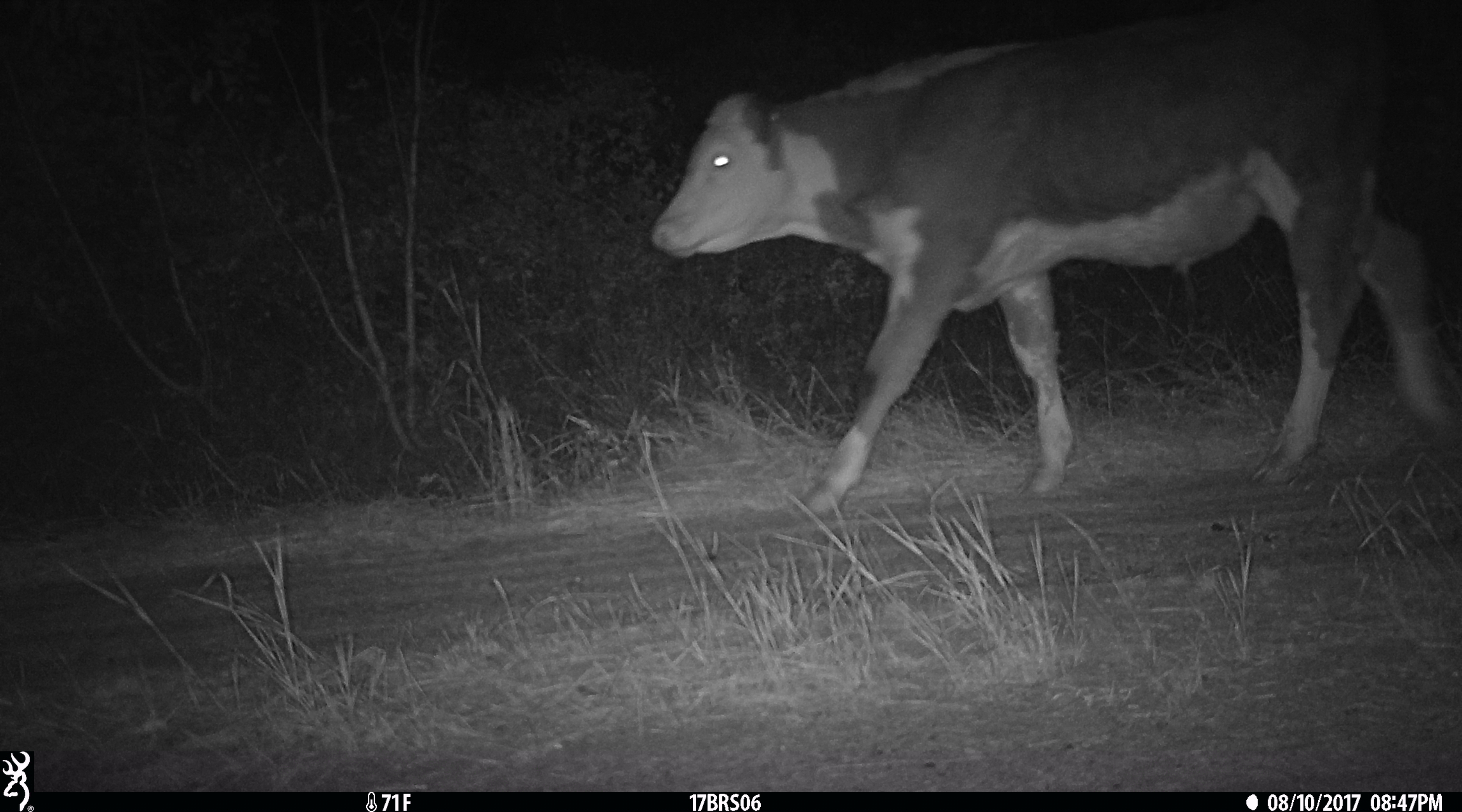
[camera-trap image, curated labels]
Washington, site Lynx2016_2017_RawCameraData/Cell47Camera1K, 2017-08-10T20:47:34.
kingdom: Animalia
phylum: Chordata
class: Mammalia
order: Artiodactyla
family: Bovidae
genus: Bos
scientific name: Bos taurus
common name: domestic cattle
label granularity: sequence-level